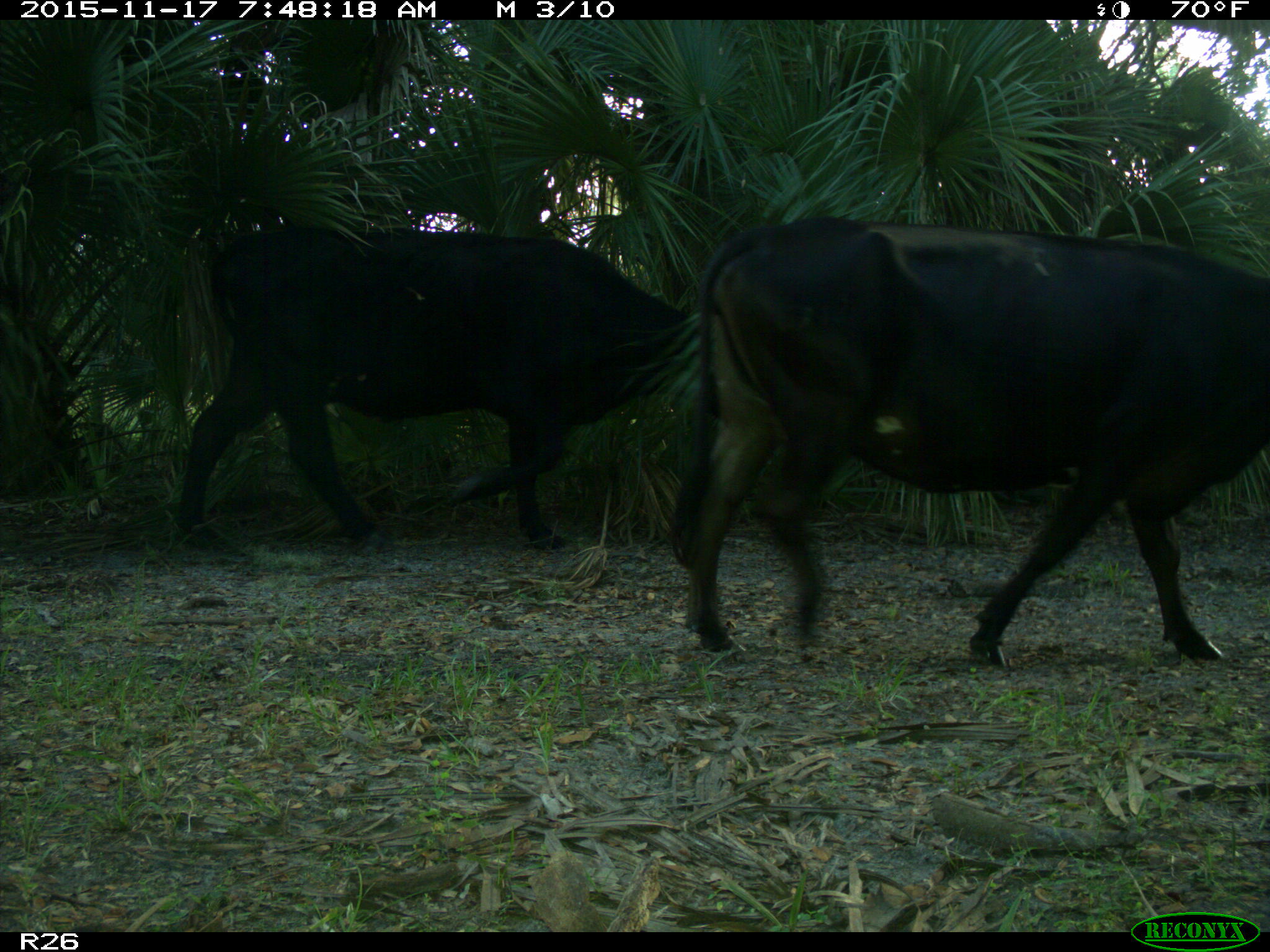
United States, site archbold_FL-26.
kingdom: Animalia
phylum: Chordata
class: Mammalia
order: Artiodactyla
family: Bovidae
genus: Bos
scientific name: Bos taurus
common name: domestic cow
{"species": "Bos taurus (domestic cow)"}